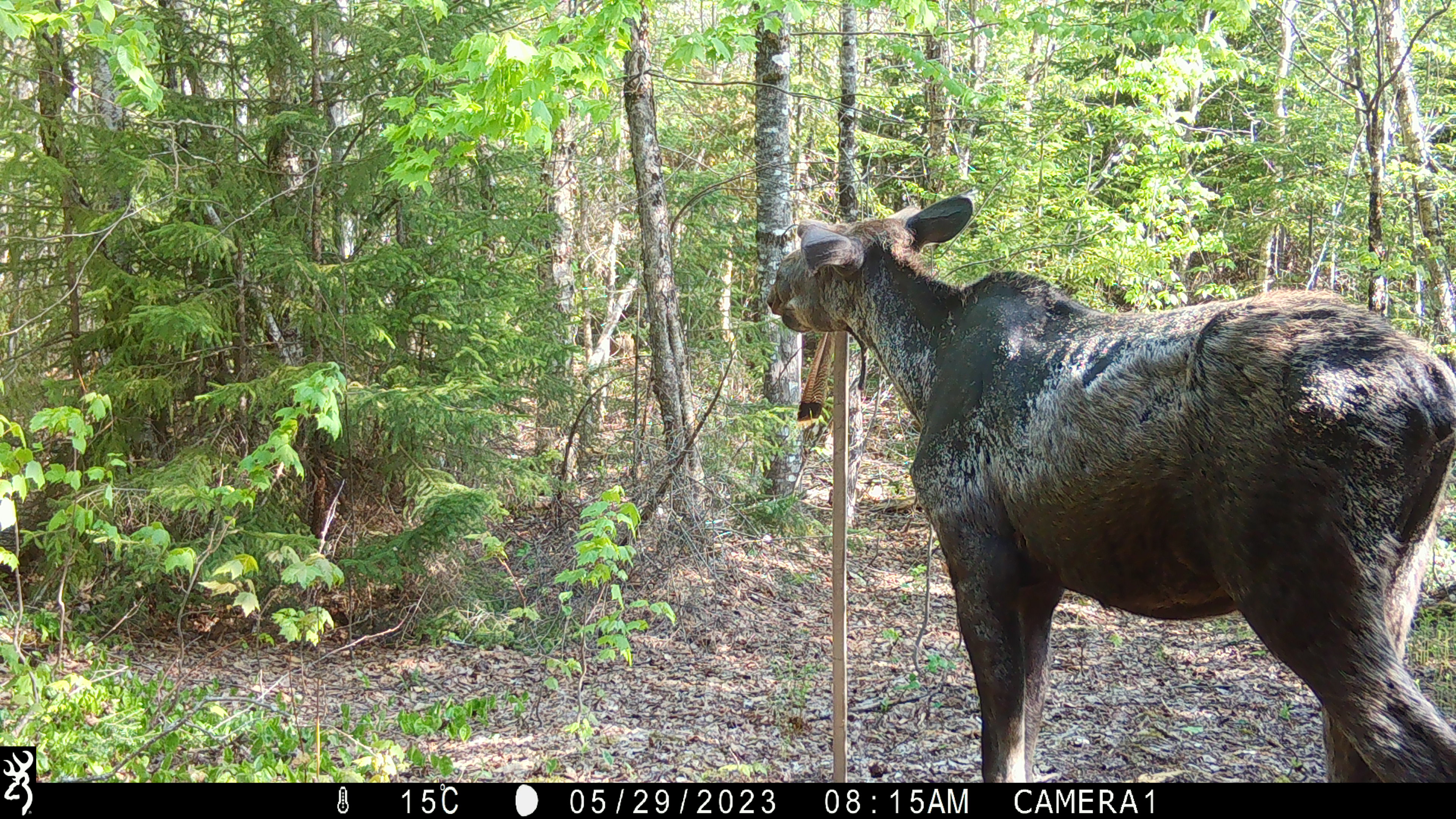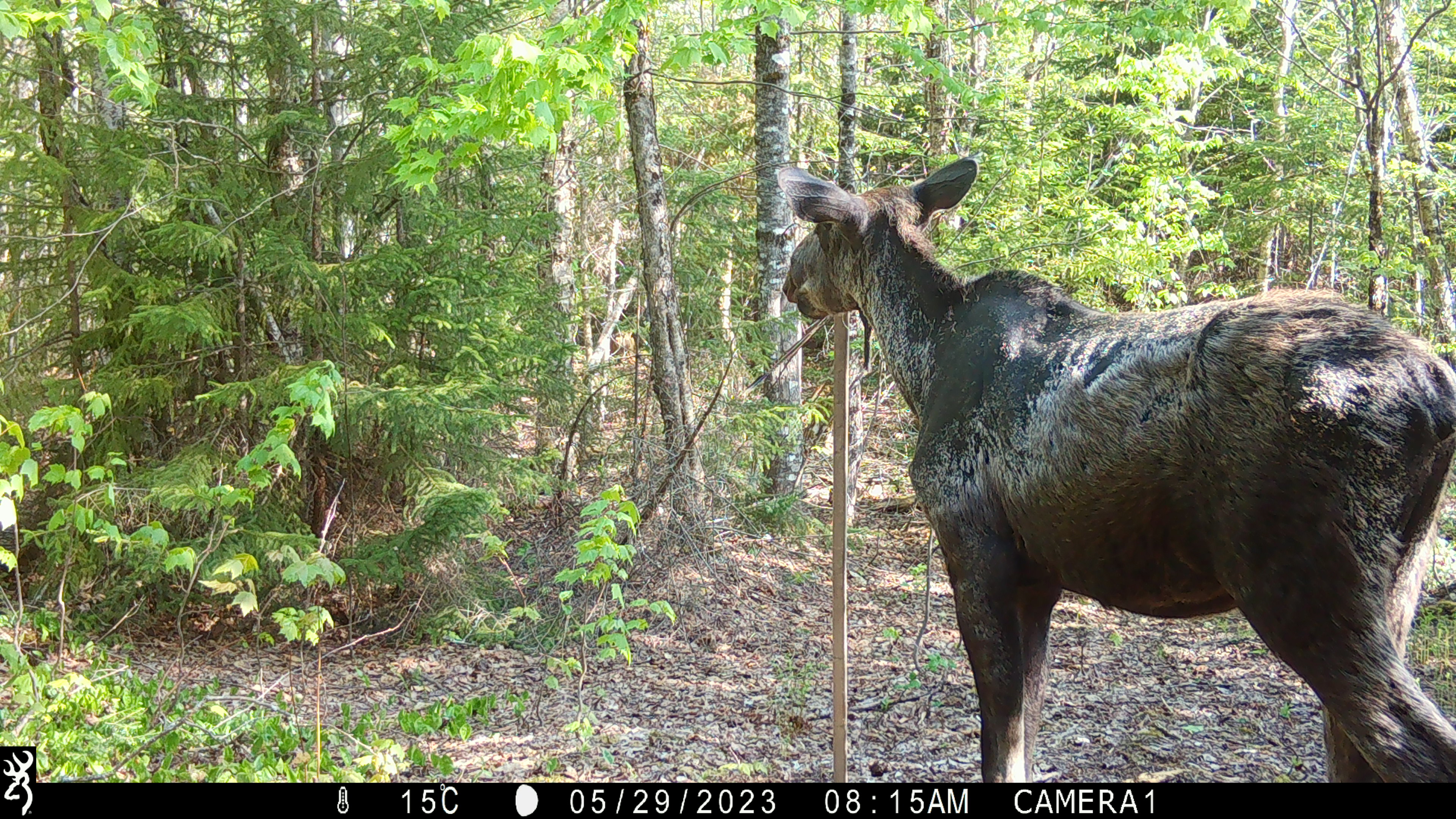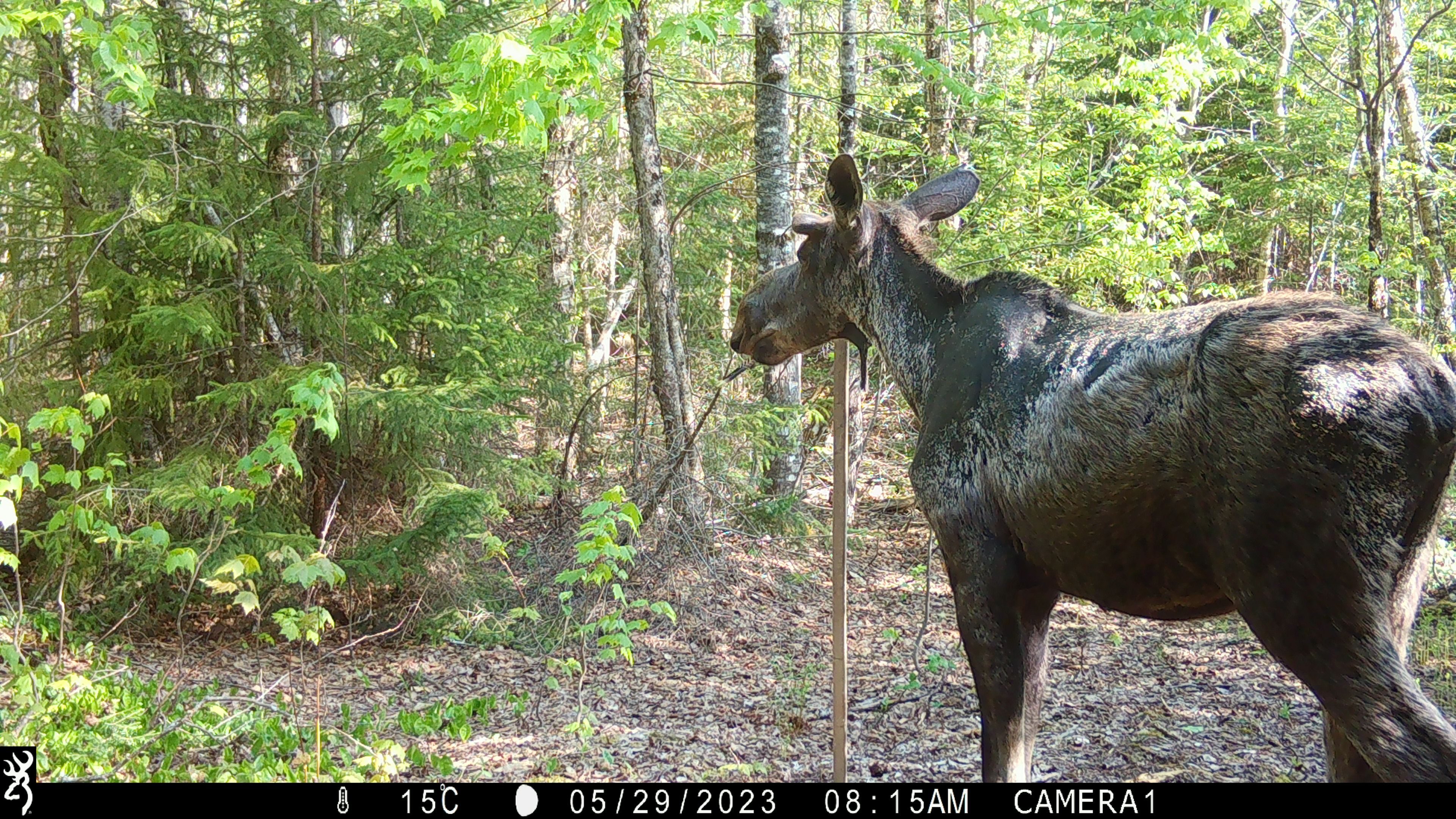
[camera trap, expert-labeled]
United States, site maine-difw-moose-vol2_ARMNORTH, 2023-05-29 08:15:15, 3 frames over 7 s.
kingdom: Animalia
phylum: Chordata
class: Mammalia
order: Artiodactyla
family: Cervidae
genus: Alces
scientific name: Alces alces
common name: moose